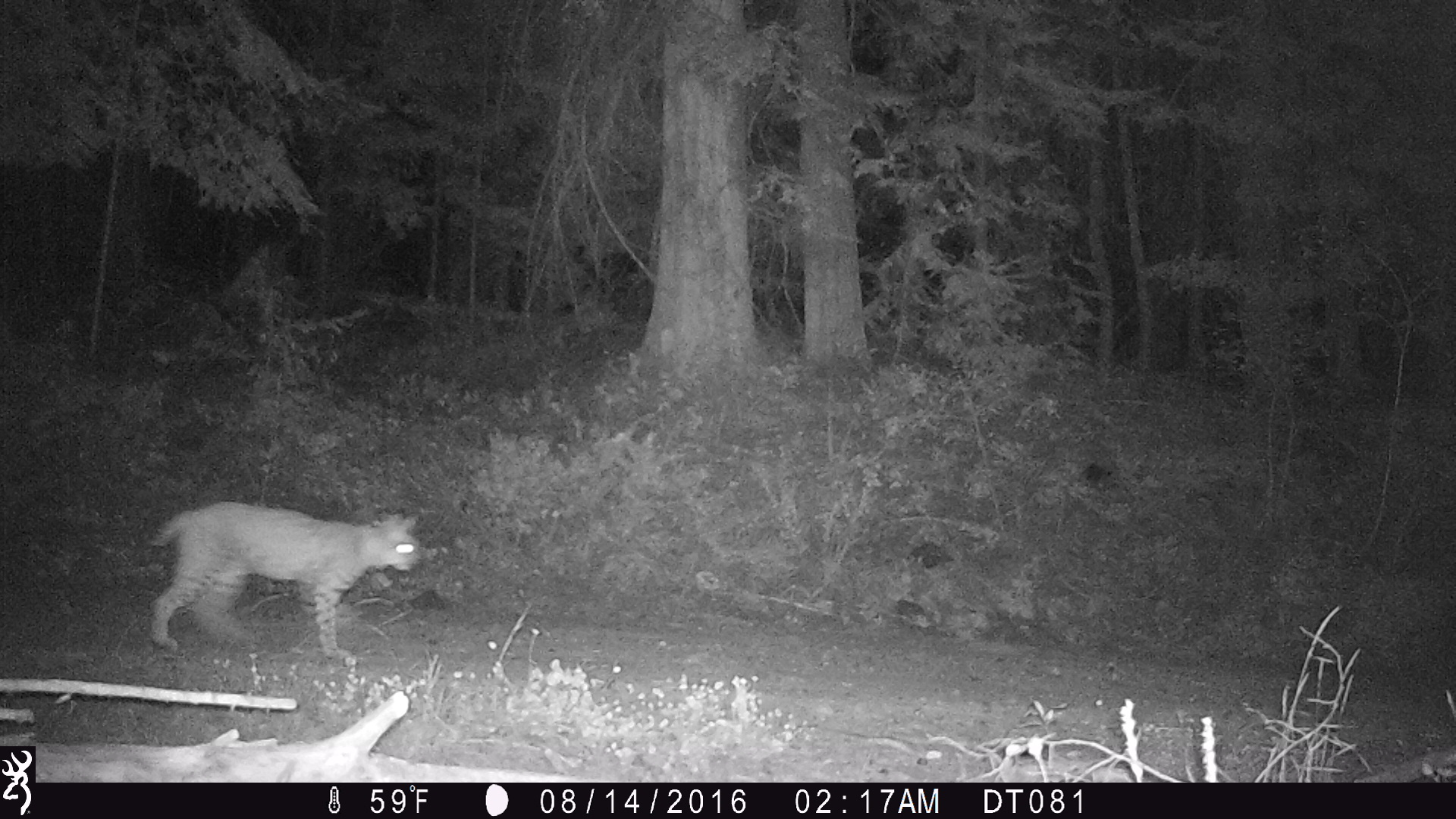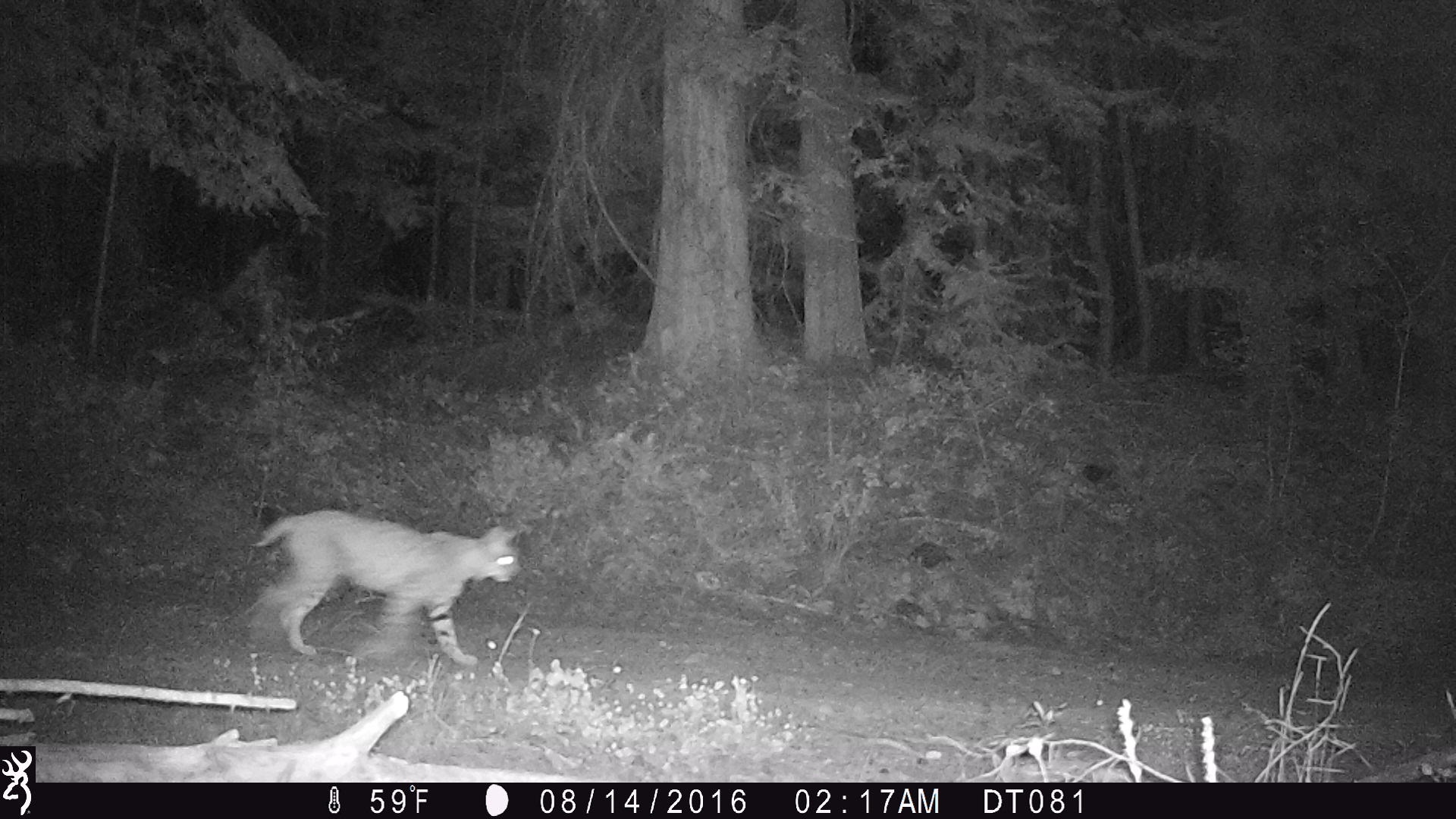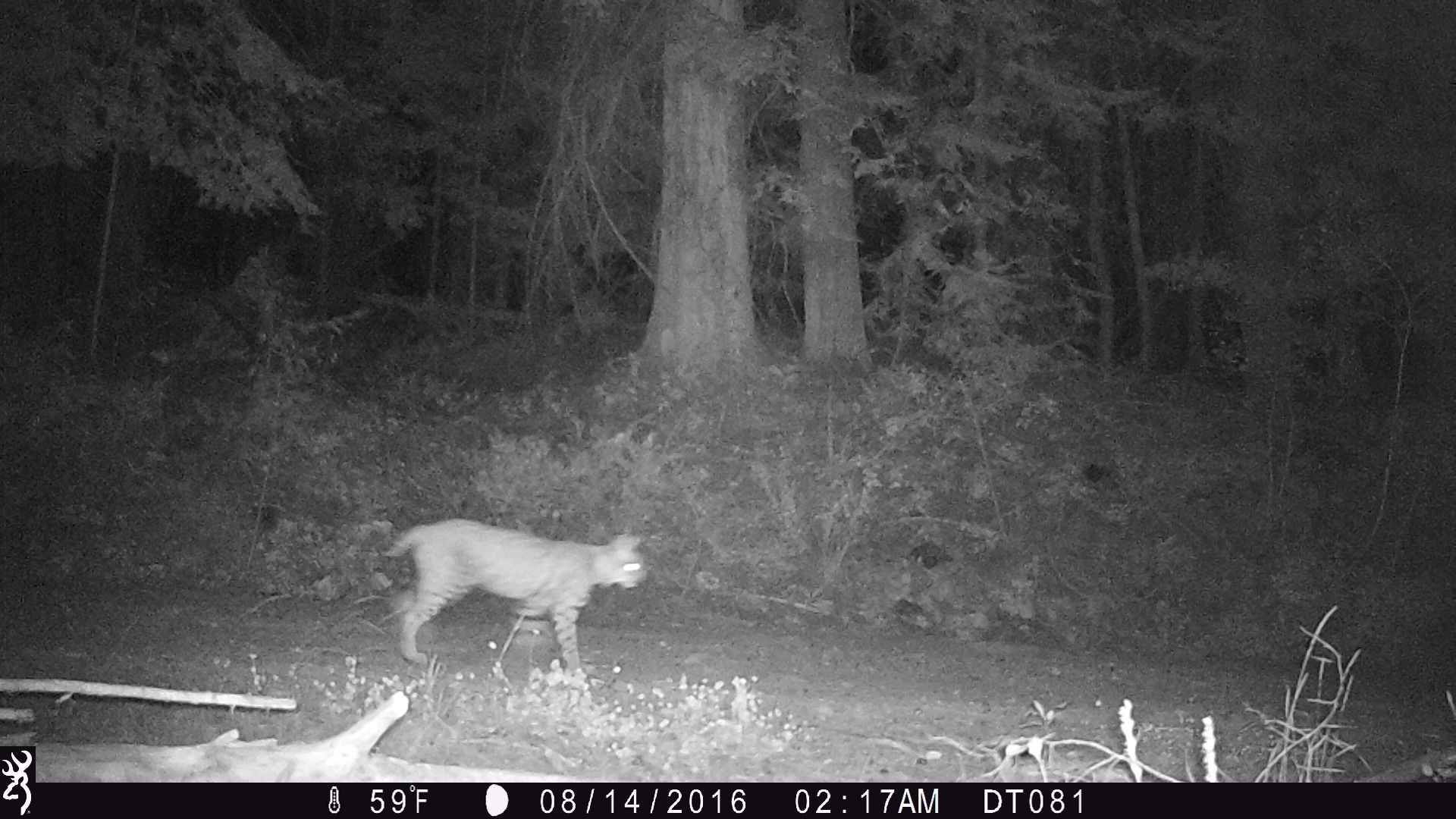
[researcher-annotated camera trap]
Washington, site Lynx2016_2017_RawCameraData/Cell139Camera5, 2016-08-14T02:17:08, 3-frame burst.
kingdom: Animalia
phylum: Chordata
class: Mammalia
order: Carnivora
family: Felidae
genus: Lynx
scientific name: Lynx rufus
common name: bobcat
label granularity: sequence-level